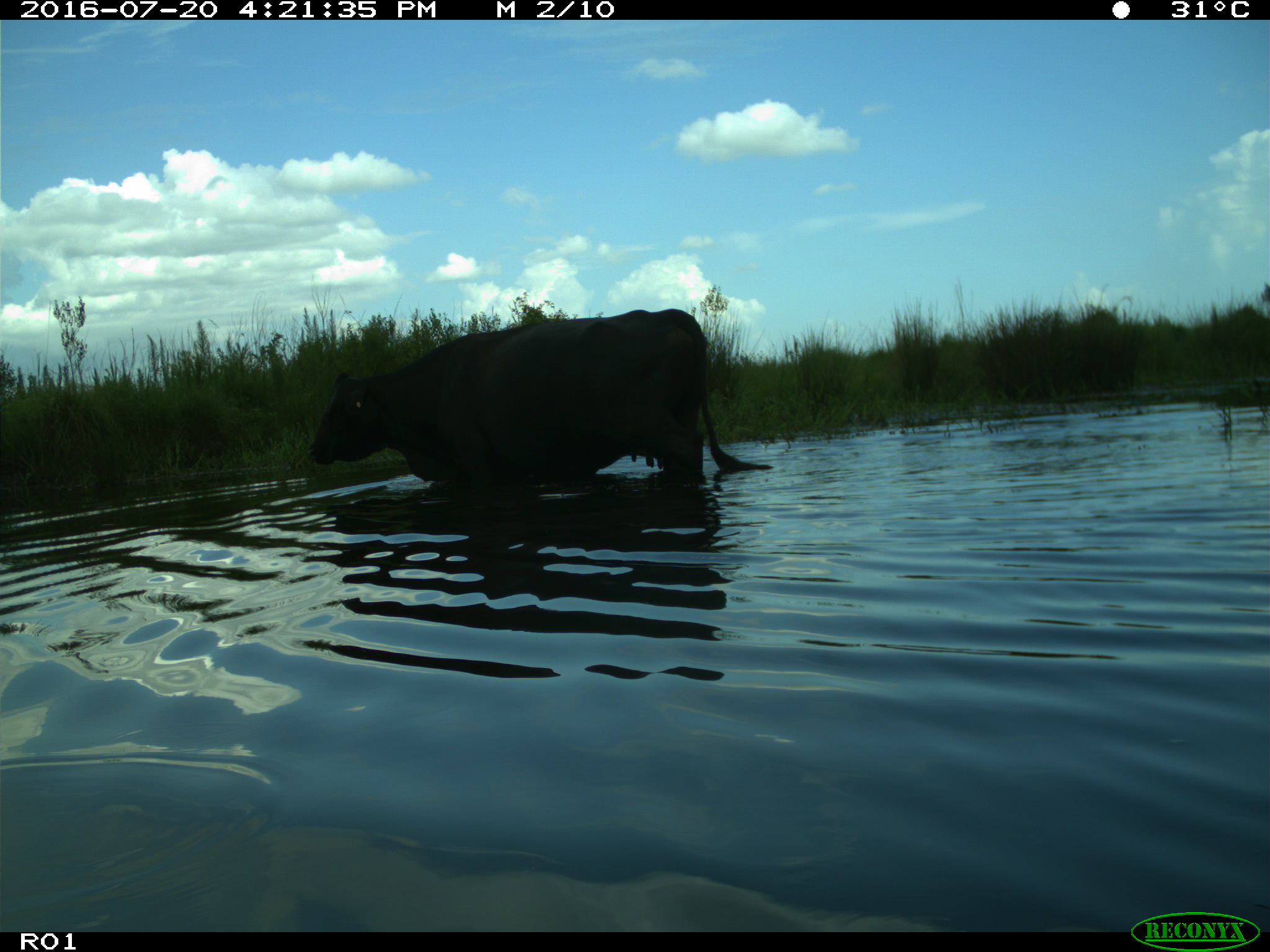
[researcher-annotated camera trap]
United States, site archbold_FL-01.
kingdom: Animalia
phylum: Chordata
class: Mammalia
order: Artiodactyla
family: Bovidae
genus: Bos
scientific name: Bos taurus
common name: domestic cow